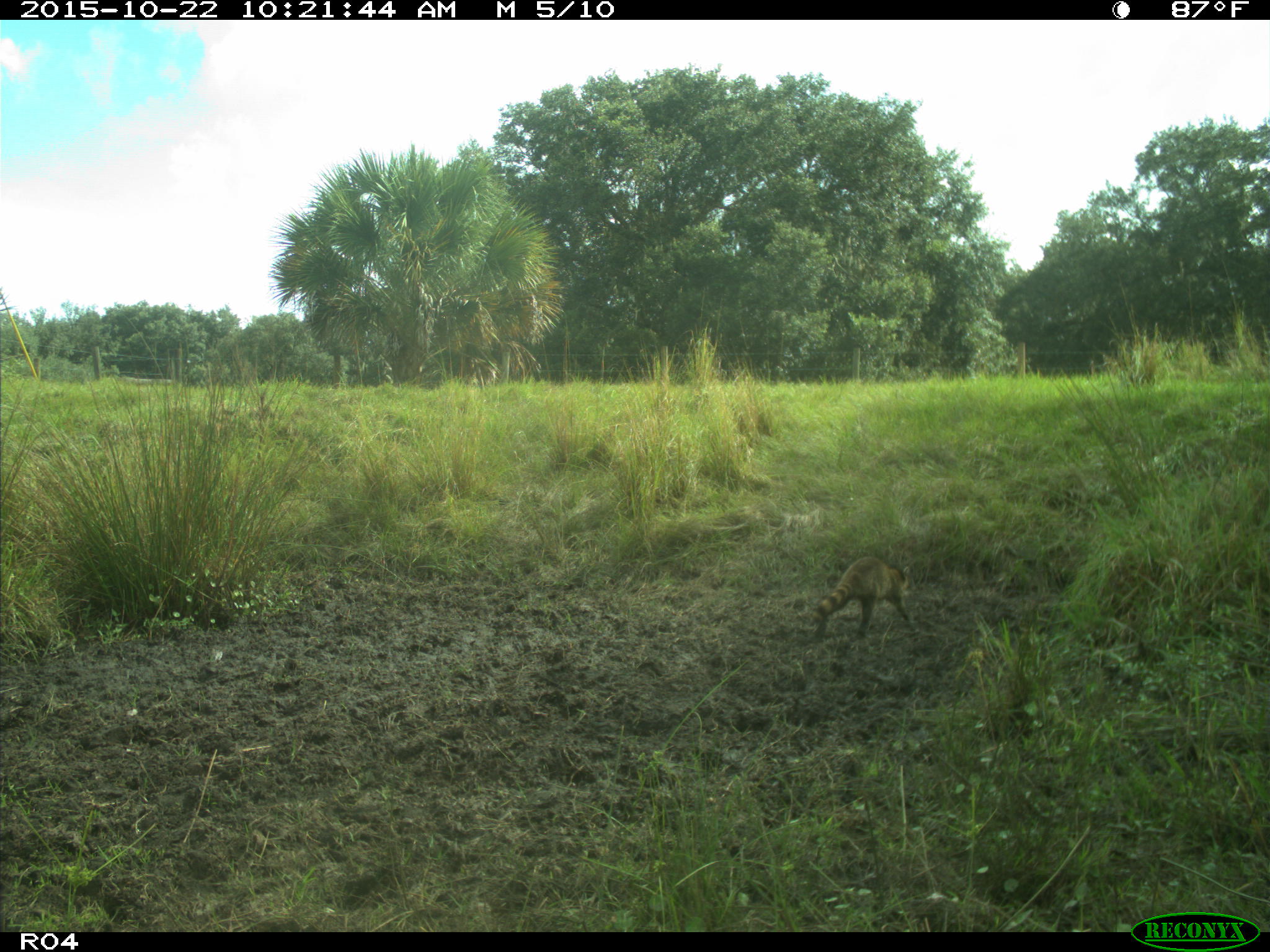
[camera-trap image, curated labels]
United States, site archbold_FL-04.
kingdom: Animalia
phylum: Chordata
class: Mammalia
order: Carnivora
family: Procyonidae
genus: Procyon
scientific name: Procyon lotor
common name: common raccoon